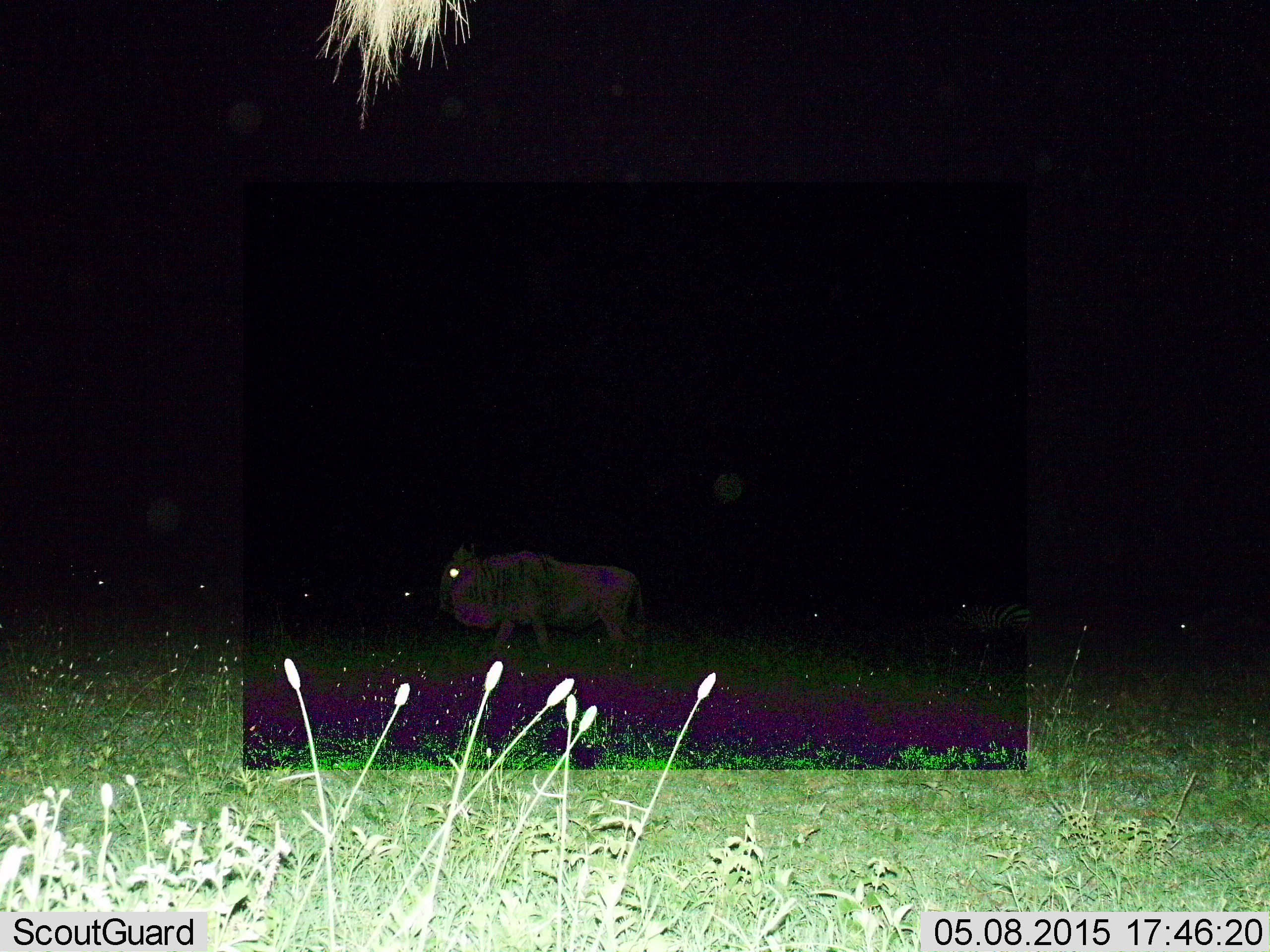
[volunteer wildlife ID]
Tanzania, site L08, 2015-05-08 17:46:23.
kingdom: Animalia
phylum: Chordata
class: Mammalia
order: Artiodactyla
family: Bovidae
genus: Connochaetes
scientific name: Connochaetes taurinus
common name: blue wildebeest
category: wildebeest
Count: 1.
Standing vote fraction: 36%.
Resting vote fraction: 7%.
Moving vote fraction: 79%.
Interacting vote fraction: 0%.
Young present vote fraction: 0%.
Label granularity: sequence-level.